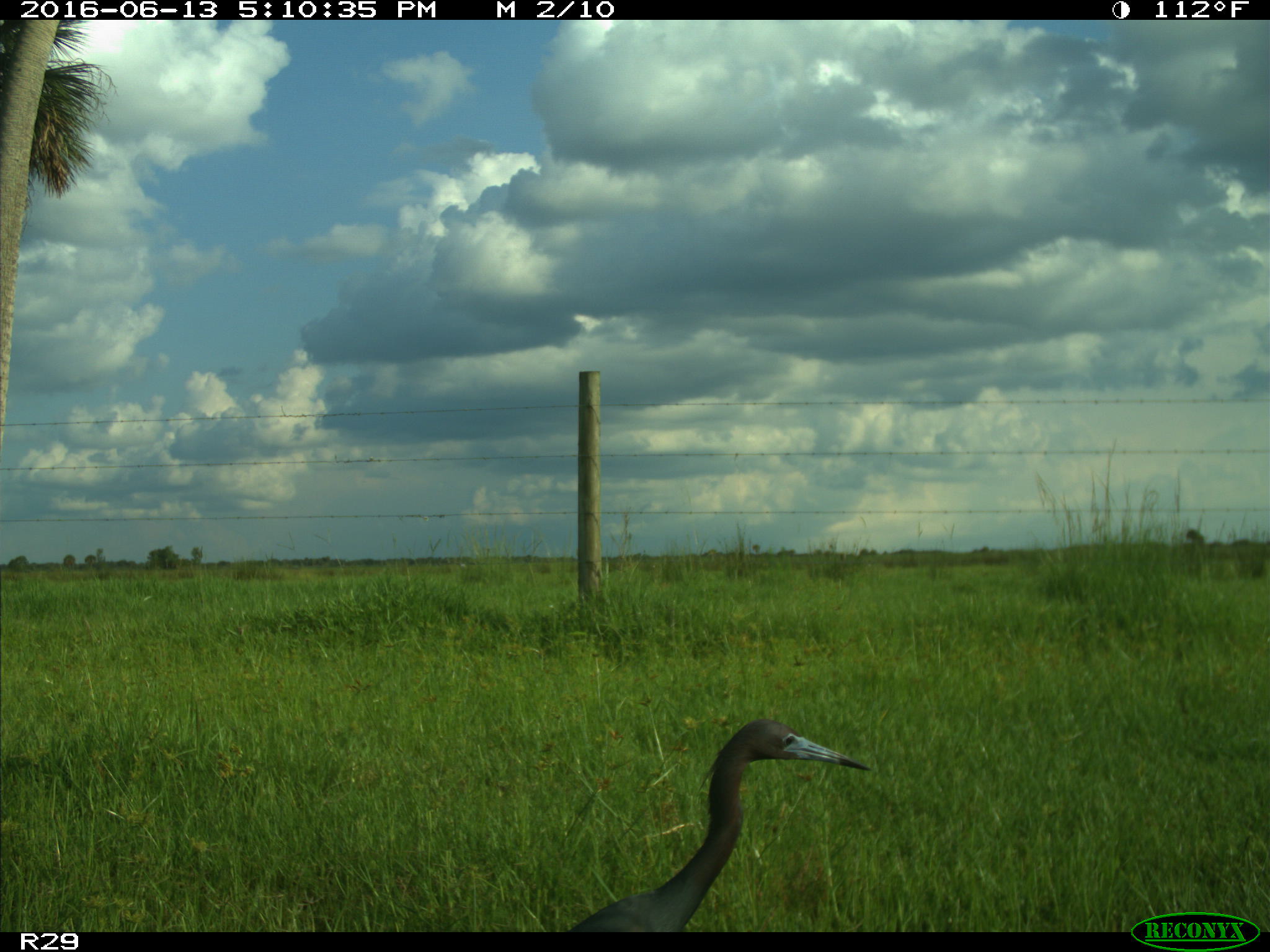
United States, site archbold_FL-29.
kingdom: Animalia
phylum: Chordata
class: Aves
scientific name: Aves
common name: birds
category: unidentified bird